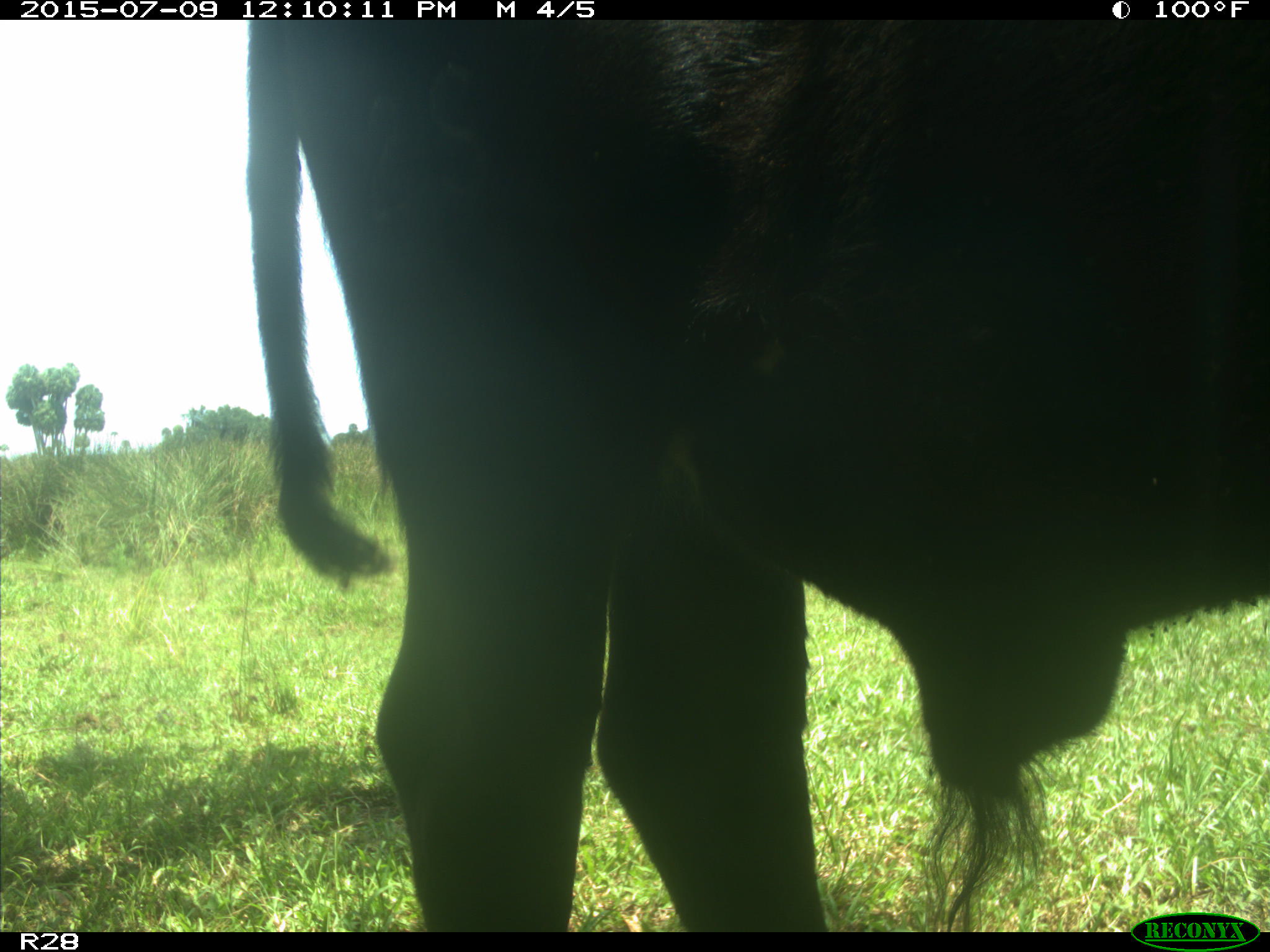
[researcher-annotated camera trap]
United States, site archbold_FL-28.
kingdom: Animalia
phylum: Chordata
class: Mammalia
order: Artiodactyla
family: Bovidae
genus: Bos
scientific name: Bos taurus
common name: domestic cow